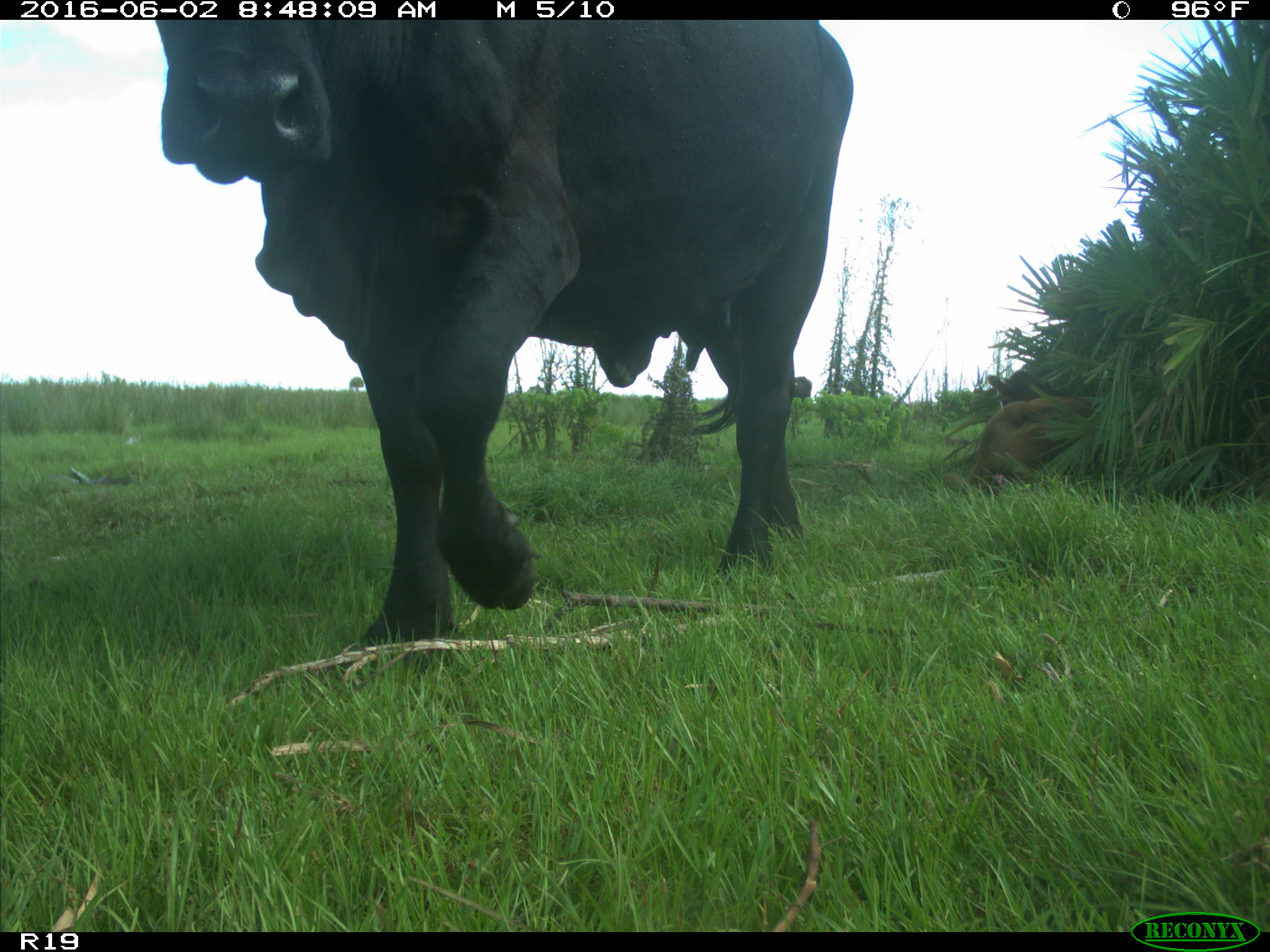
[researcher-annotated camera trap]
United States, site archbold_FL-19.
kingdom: Animalia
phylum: Chordata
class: Mammalia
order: Artiodactyla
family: Bovidae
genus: Bos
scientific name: Bos taurus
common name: domestic cow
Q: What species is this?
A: Bos taurus (domestic cow).